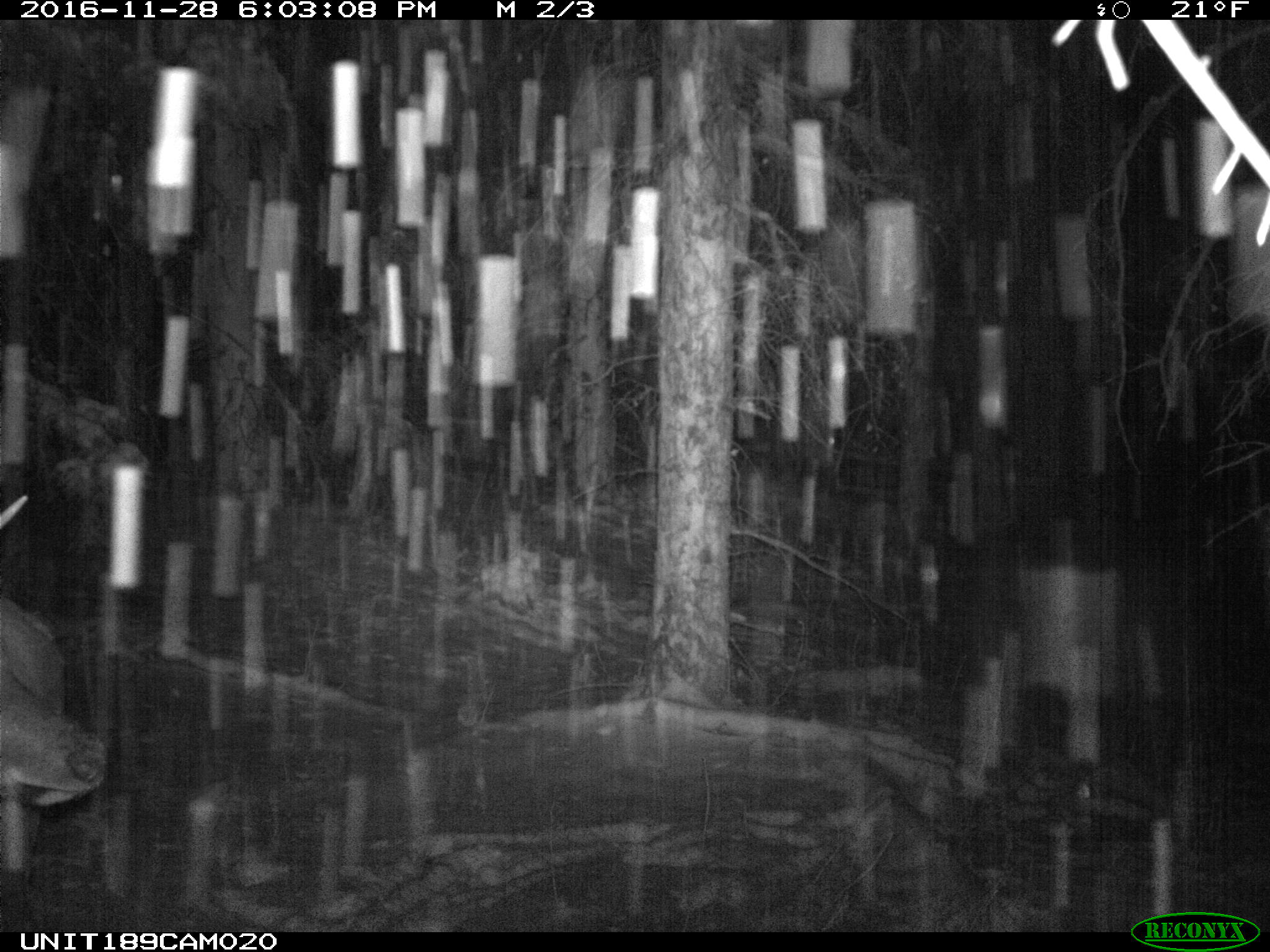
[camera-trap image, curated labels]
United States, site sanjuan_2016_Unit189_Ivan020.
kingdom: Animalia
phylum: Chordata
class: Mammalia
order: Artiodactyla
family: Cervidae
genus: Cervus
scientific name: Cervus elaphus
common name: red deer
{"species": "Cervus elaphus (red deer)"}